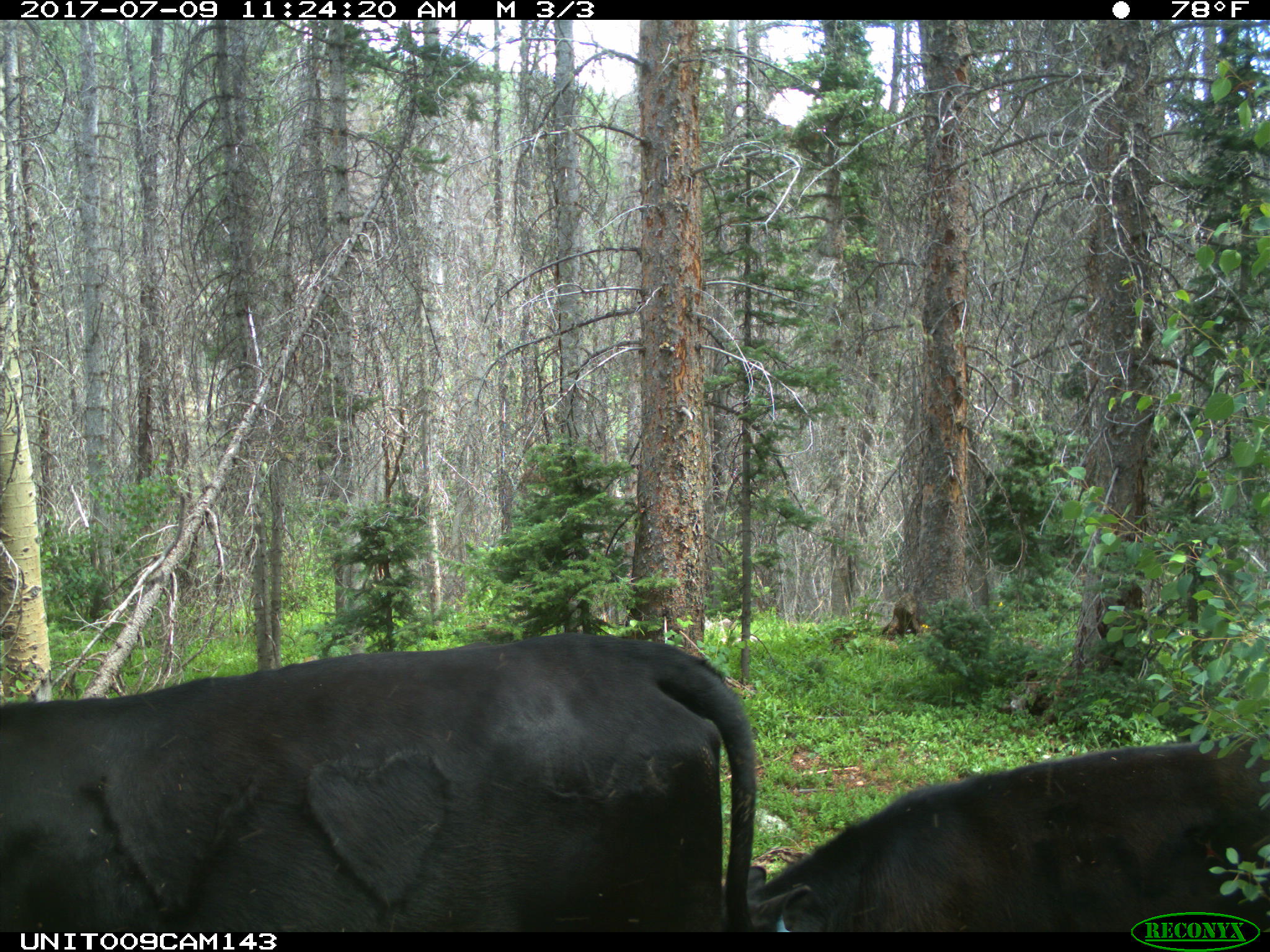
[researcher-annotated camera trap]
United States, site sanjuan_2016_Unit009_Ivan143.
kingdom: Animalia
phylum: Chordata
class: Mammalia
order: Artiodactyla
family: Bovidae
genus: Bos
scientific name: Bos taurus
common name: domestic cow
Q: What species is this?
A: Bos taurus (domestic cow).